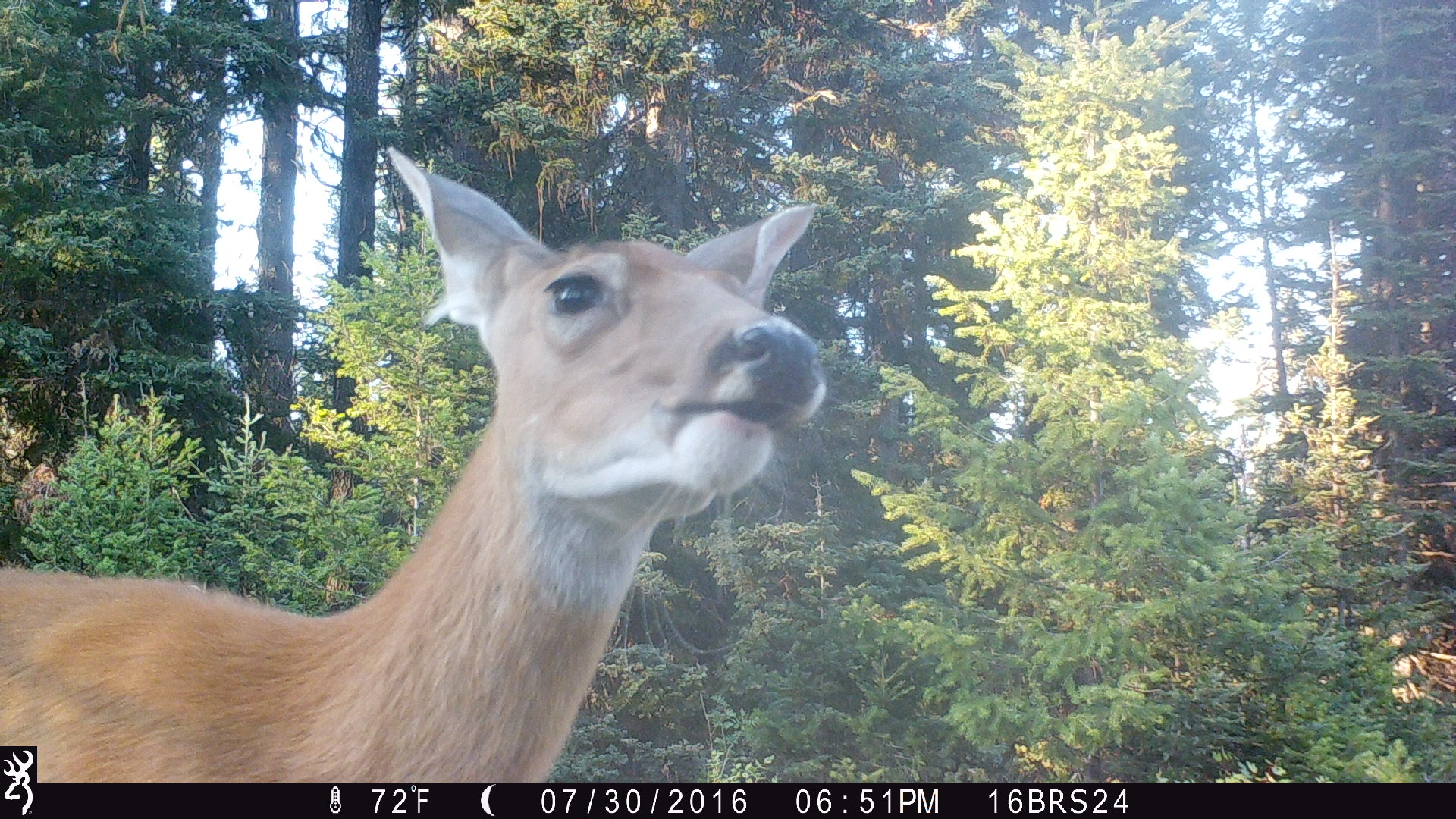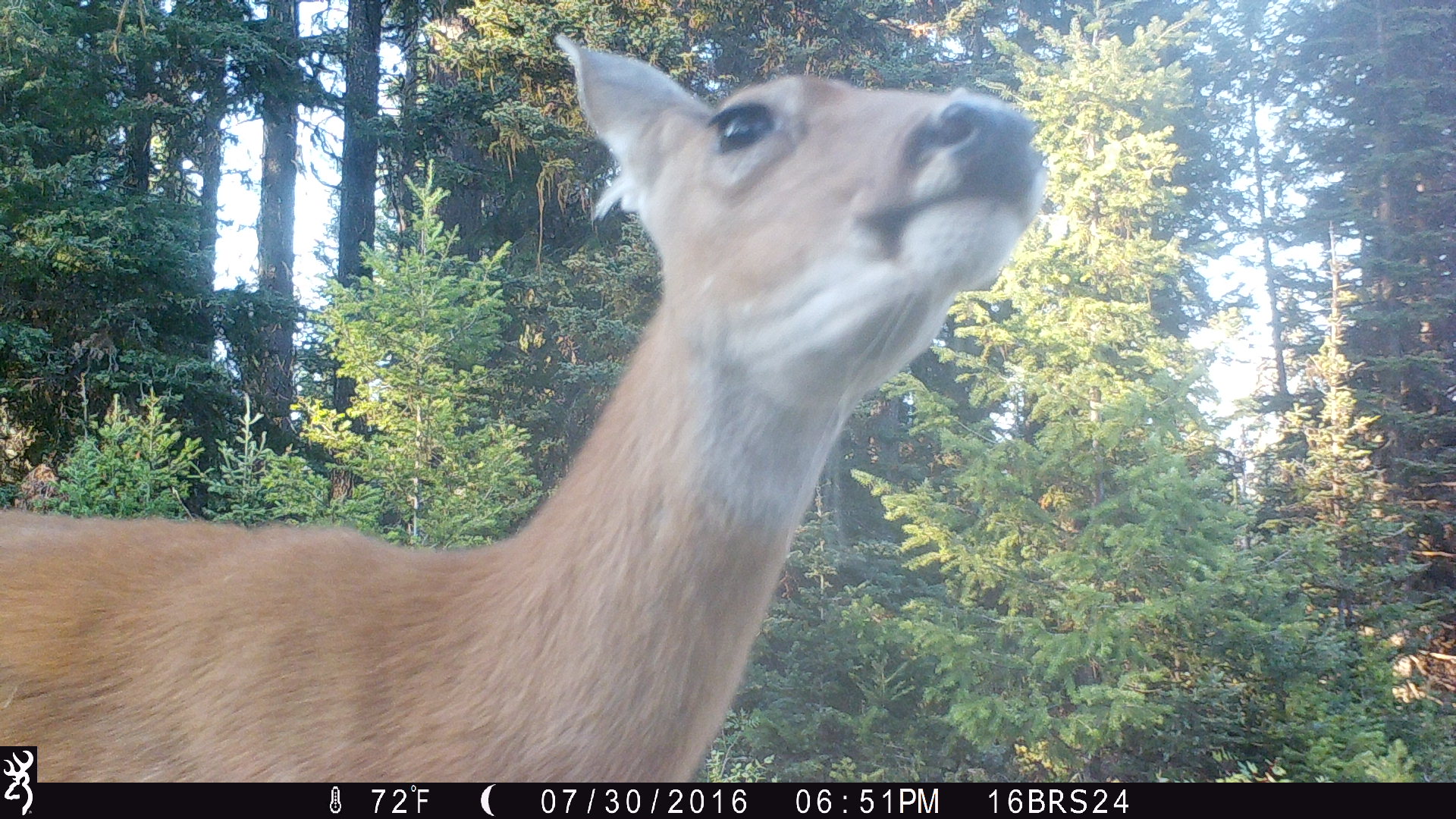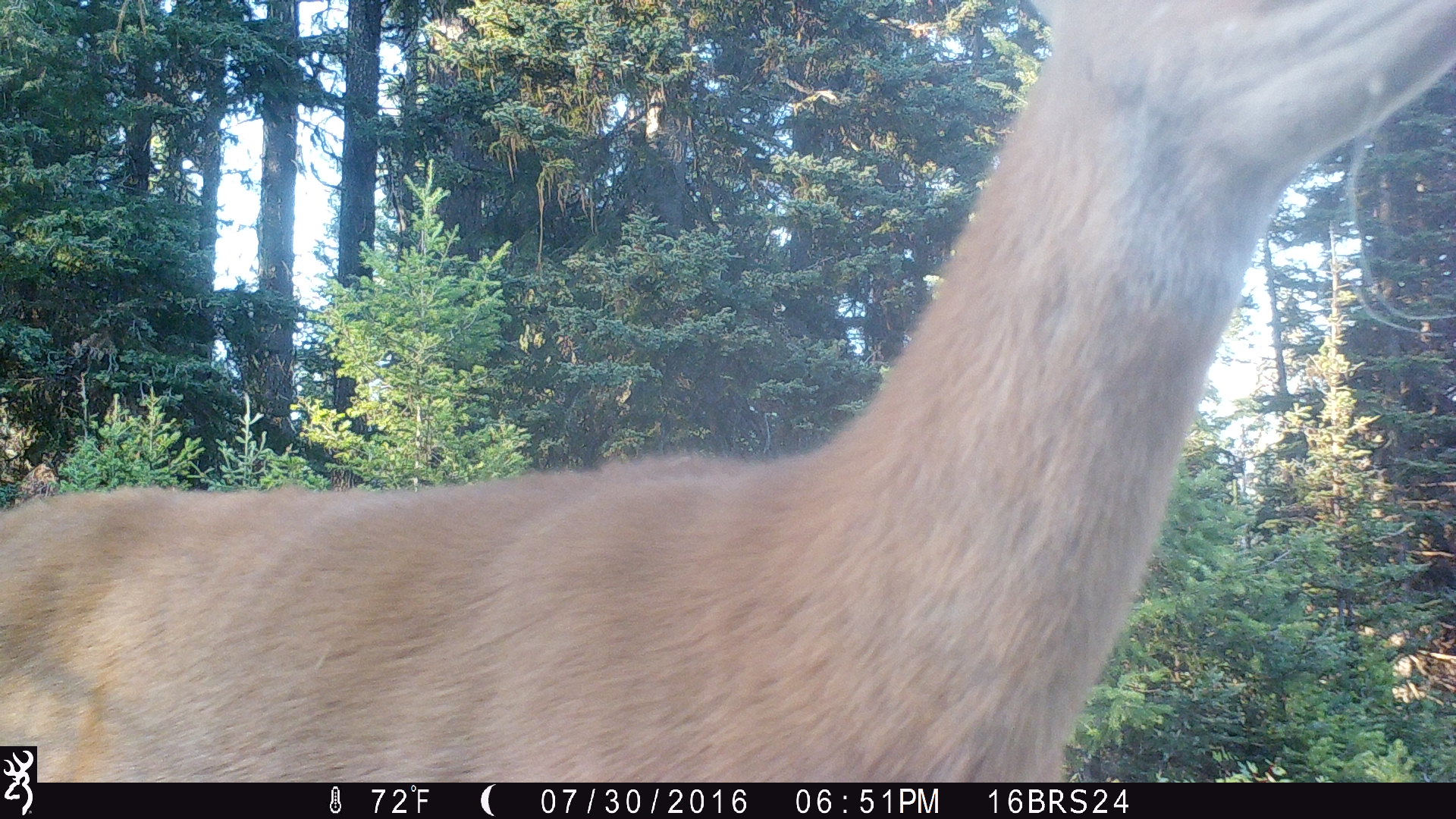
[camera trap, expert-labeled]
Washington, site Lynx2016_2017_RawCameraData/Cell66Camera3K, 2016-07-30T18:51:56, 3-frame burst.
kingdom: Animalia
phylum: Chordata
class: Mammalia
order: Artiodactyla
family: Cervidae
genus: Odocoileus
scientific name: Odocoileus virginianus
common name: white-tailed deer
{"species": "Odocoileus virginianus (white-tailed deer)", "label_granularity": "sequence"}